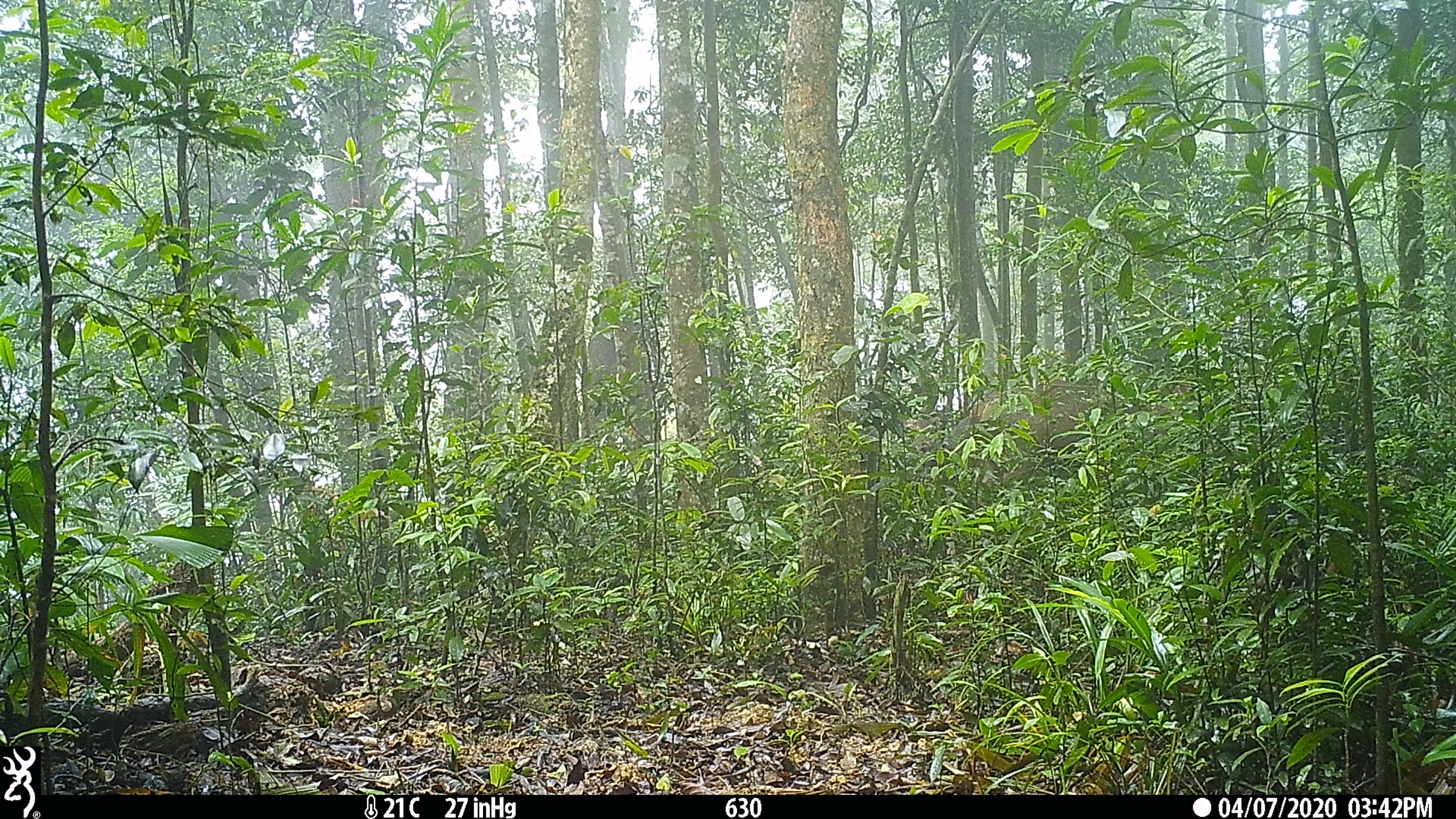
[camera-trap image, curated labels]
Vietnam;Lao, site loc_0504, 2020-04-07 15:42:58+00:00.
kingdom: Animalia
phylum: Chordata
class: Mammalia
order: Artiodactyla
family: Cervidae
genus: Rusa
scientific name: Rusa unicolor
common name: sambar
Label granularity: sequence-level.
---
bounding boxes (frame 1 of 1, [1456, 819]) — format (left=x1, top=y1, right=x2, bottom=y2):
sambar: (left=900, top=380, right=1127, bottom=506)